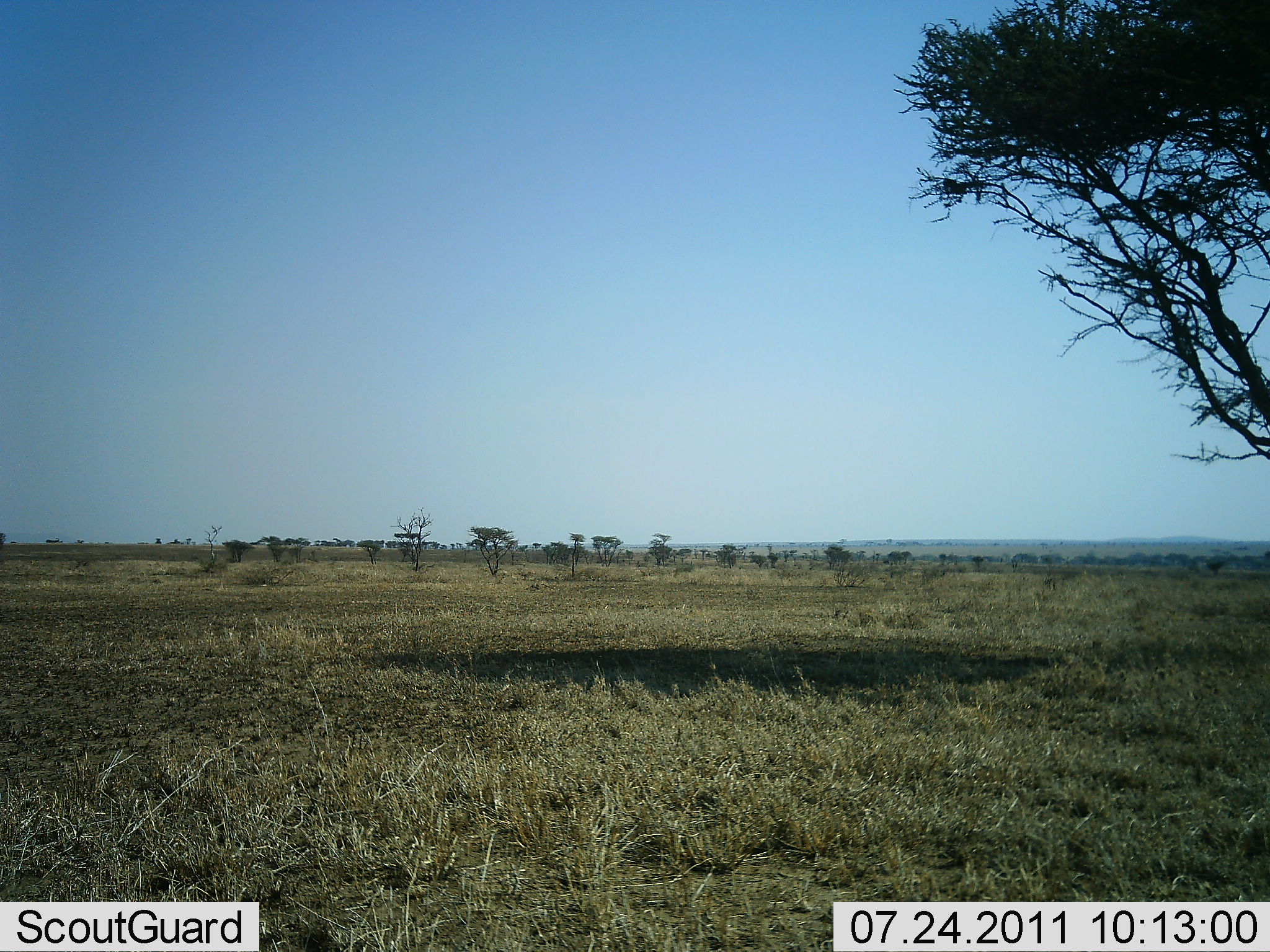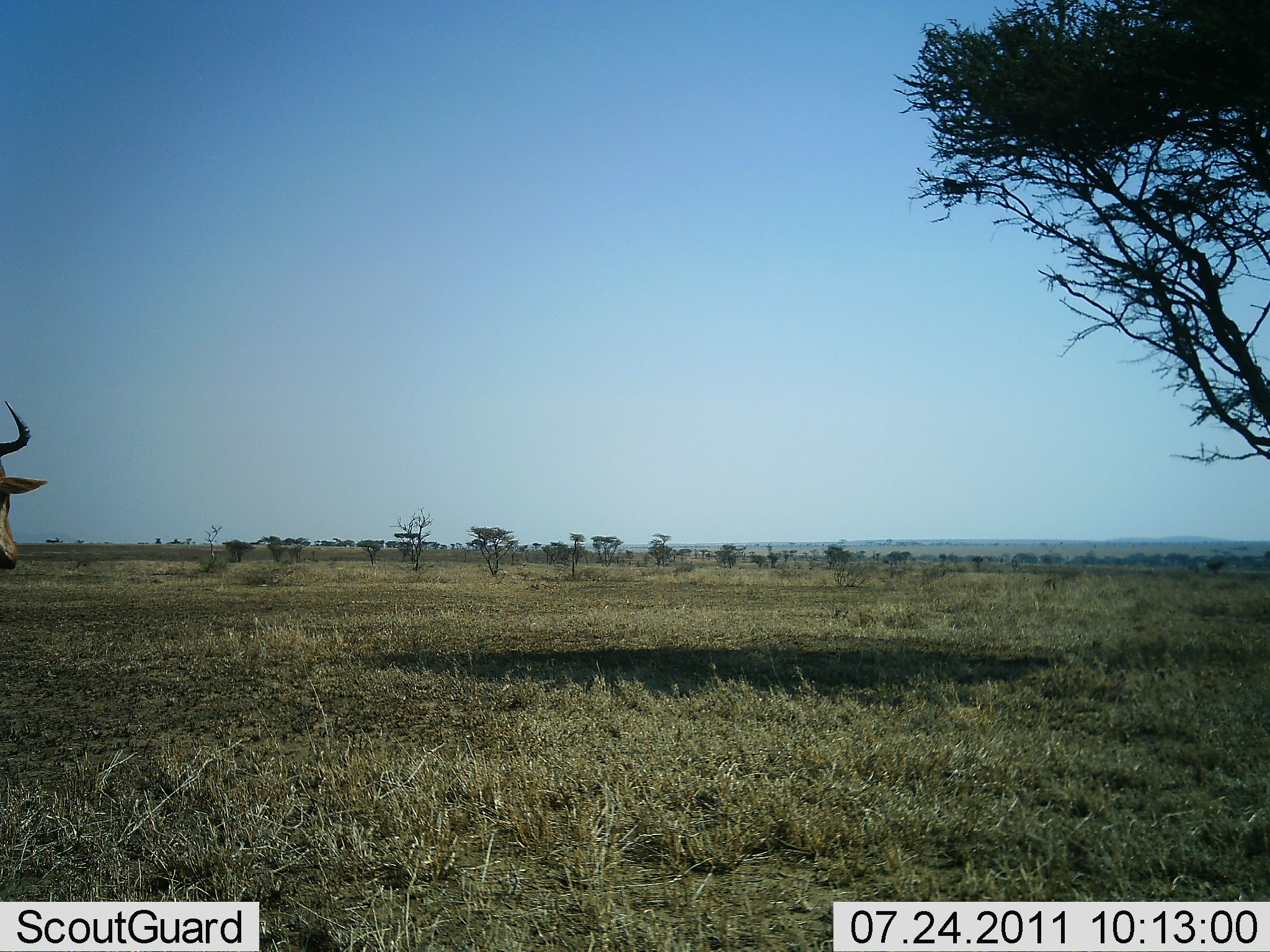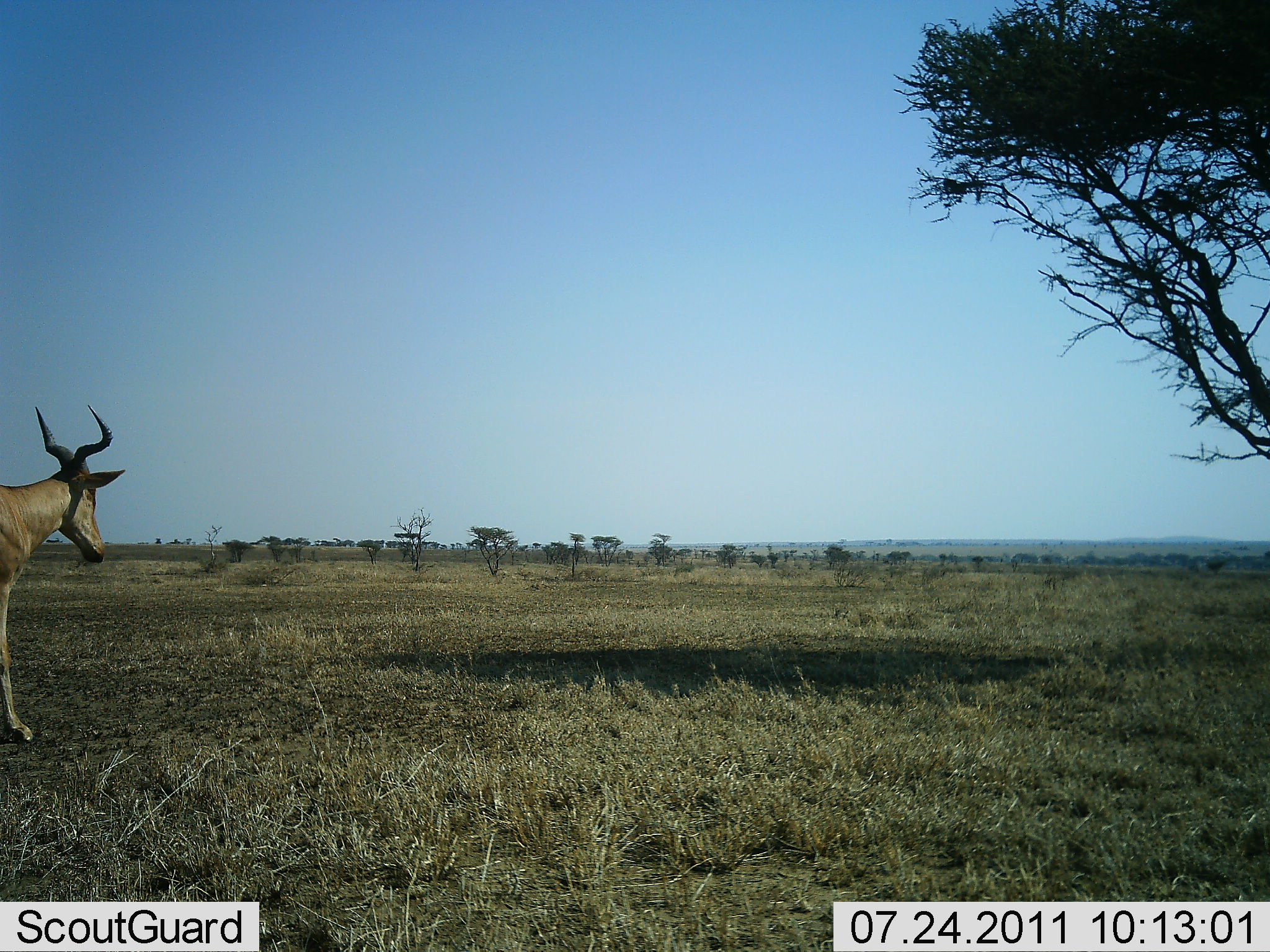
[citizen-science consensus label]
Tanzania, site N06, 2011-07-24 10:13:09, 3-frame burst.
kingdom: Animalia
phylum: Chordata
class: Mammalia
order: Artiodactyla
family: Bovidae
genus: Alcelaphus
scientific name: Alcelaphus buselaphus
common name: hartebeest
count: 1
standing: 0%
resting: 0%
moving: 100%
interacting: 0%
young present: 0%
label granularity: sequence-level